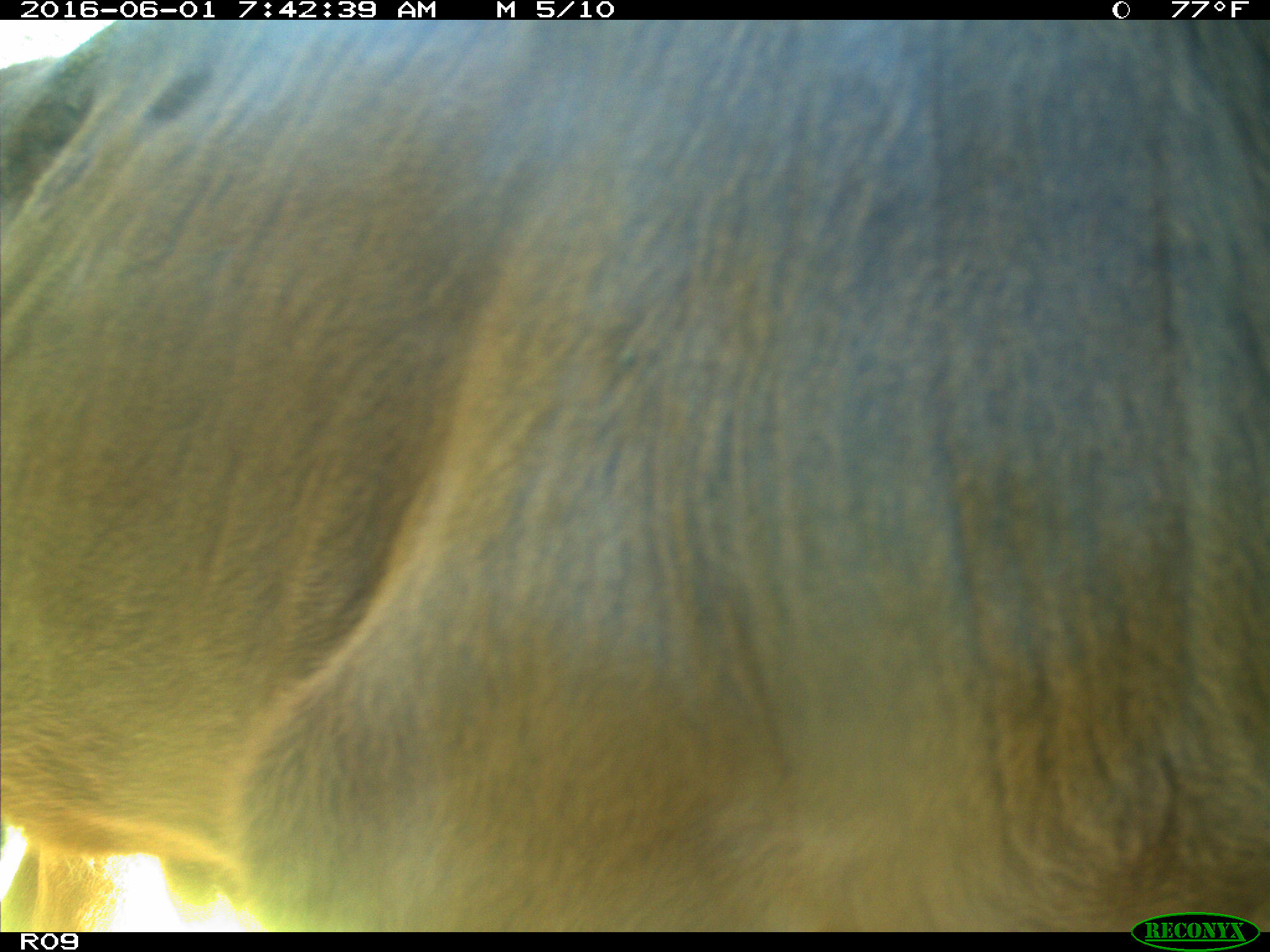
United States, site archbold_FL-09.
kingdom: Animalia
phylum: Chordata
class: Mammalia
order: Artiodactyla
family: Bovidae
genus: Bos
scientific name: Bos taurus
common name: domestic cow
Bos taurus (domestic cow).